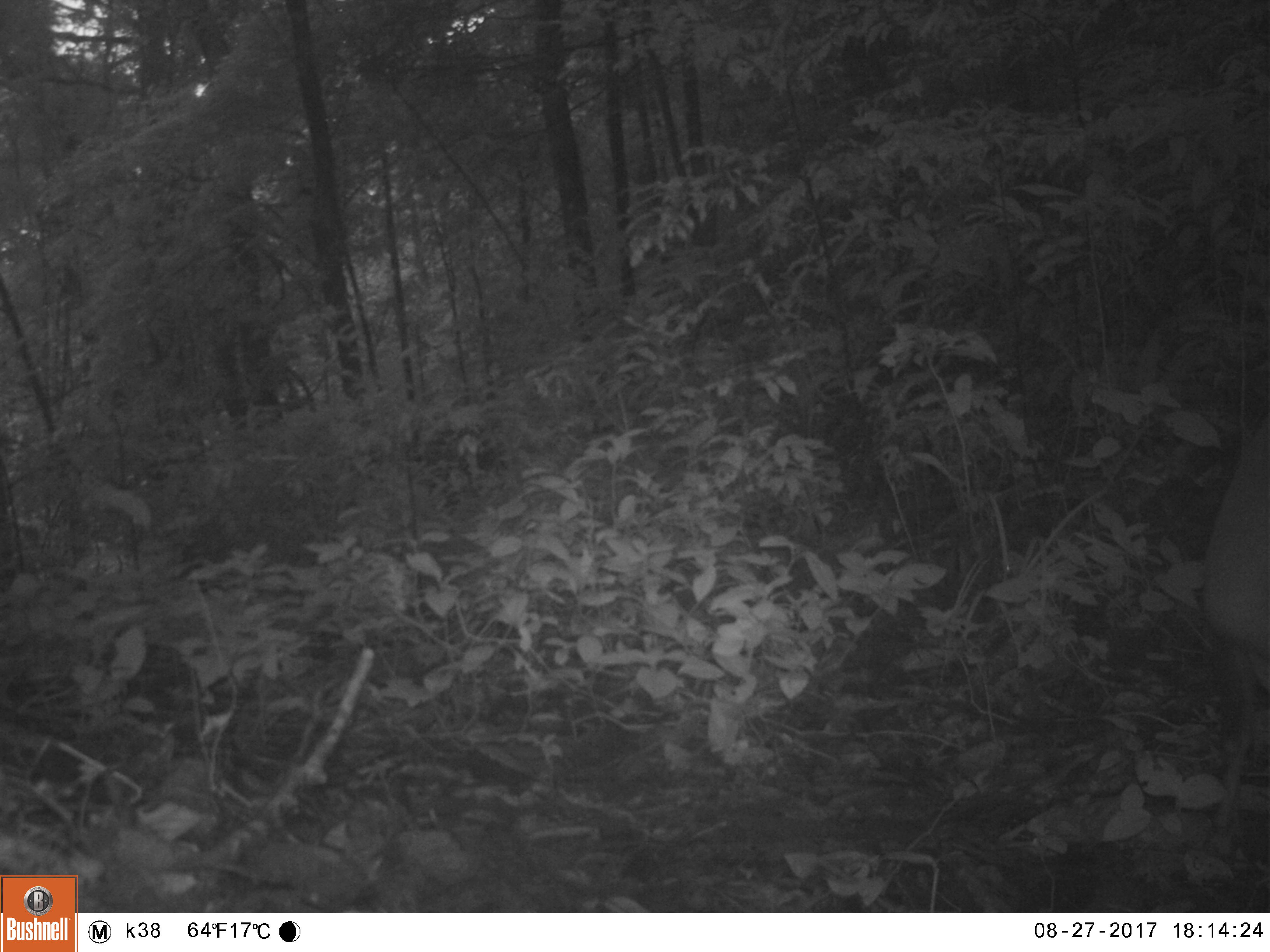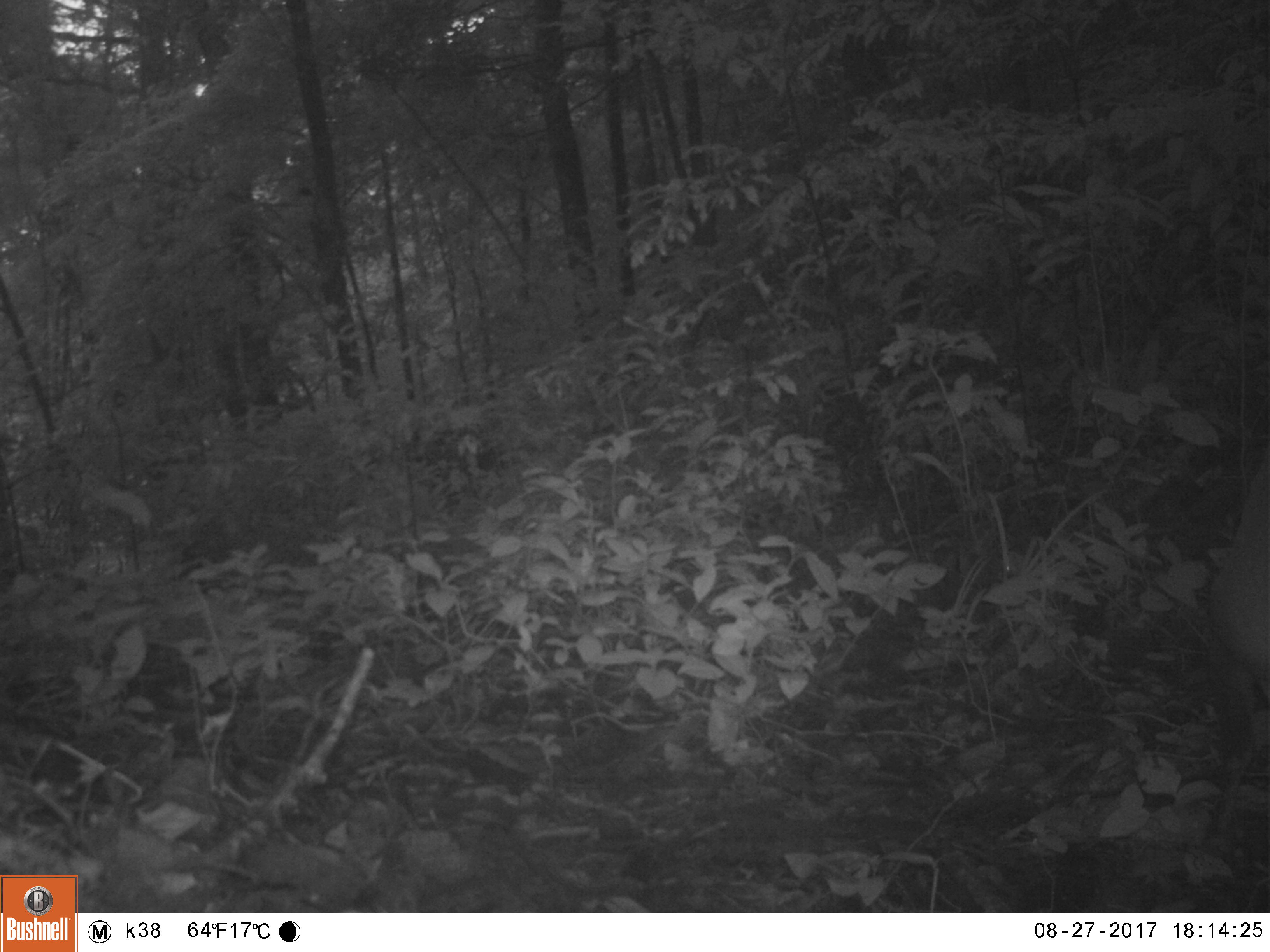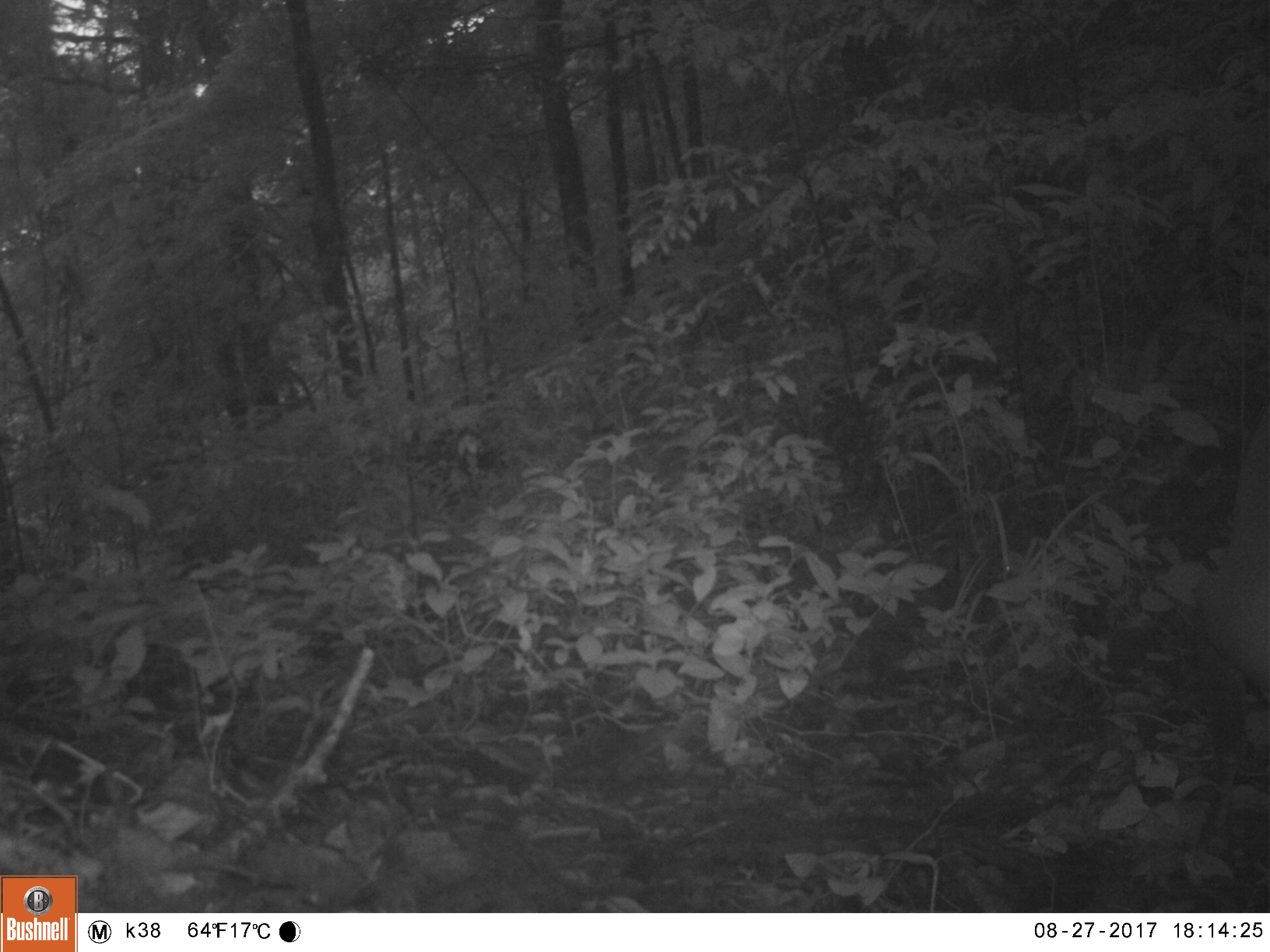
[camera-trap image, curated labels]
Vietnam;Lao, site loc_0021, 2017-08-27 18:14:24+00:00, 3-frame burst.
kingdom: Animalia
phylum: Chordata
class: Mammalia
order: Artiodactyla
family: Cervidae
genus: Muntiacus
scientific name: Muntiacus vuquangensis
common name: large-antlered muntjac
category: large antlered muntjac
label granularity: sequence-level